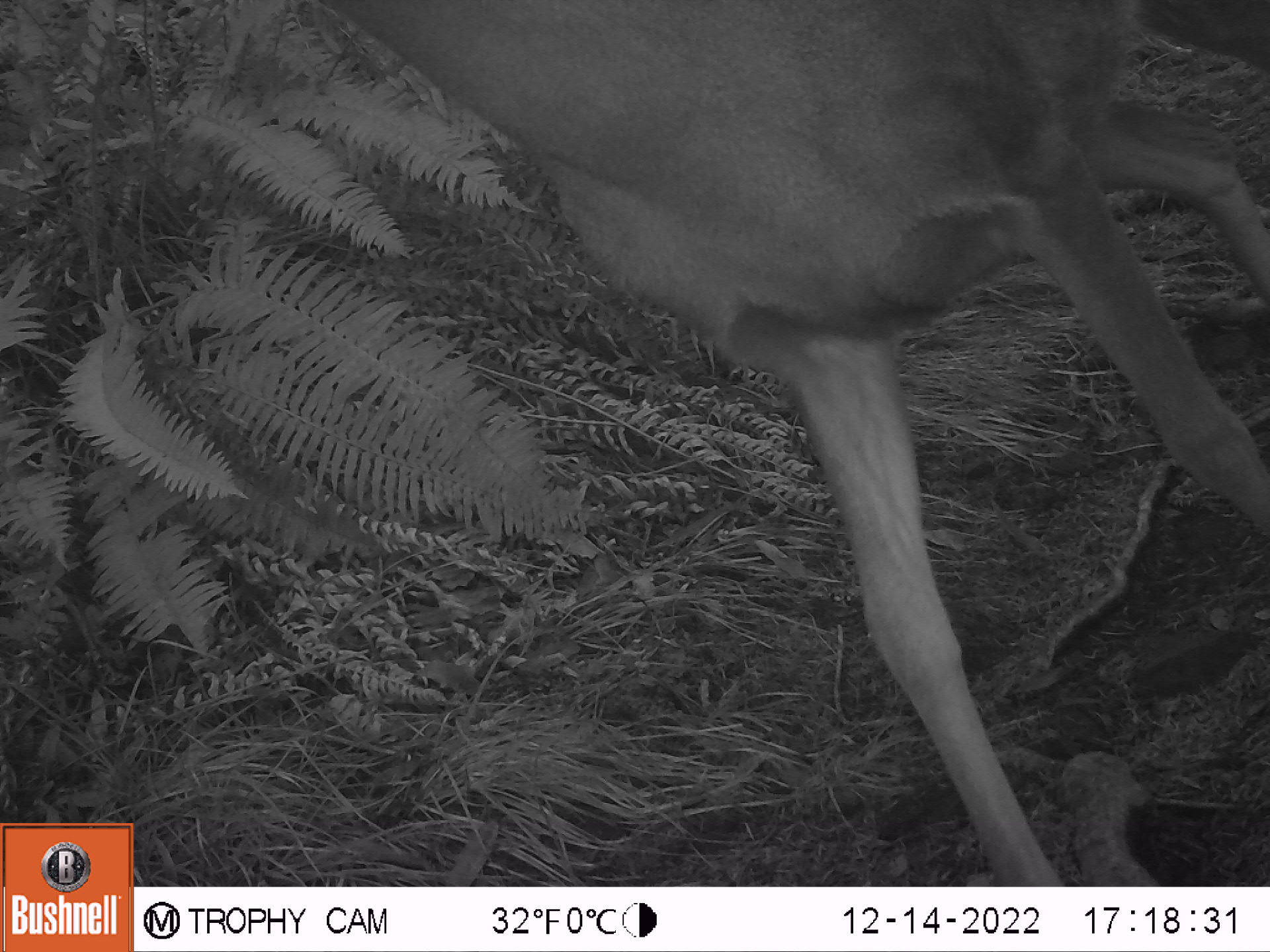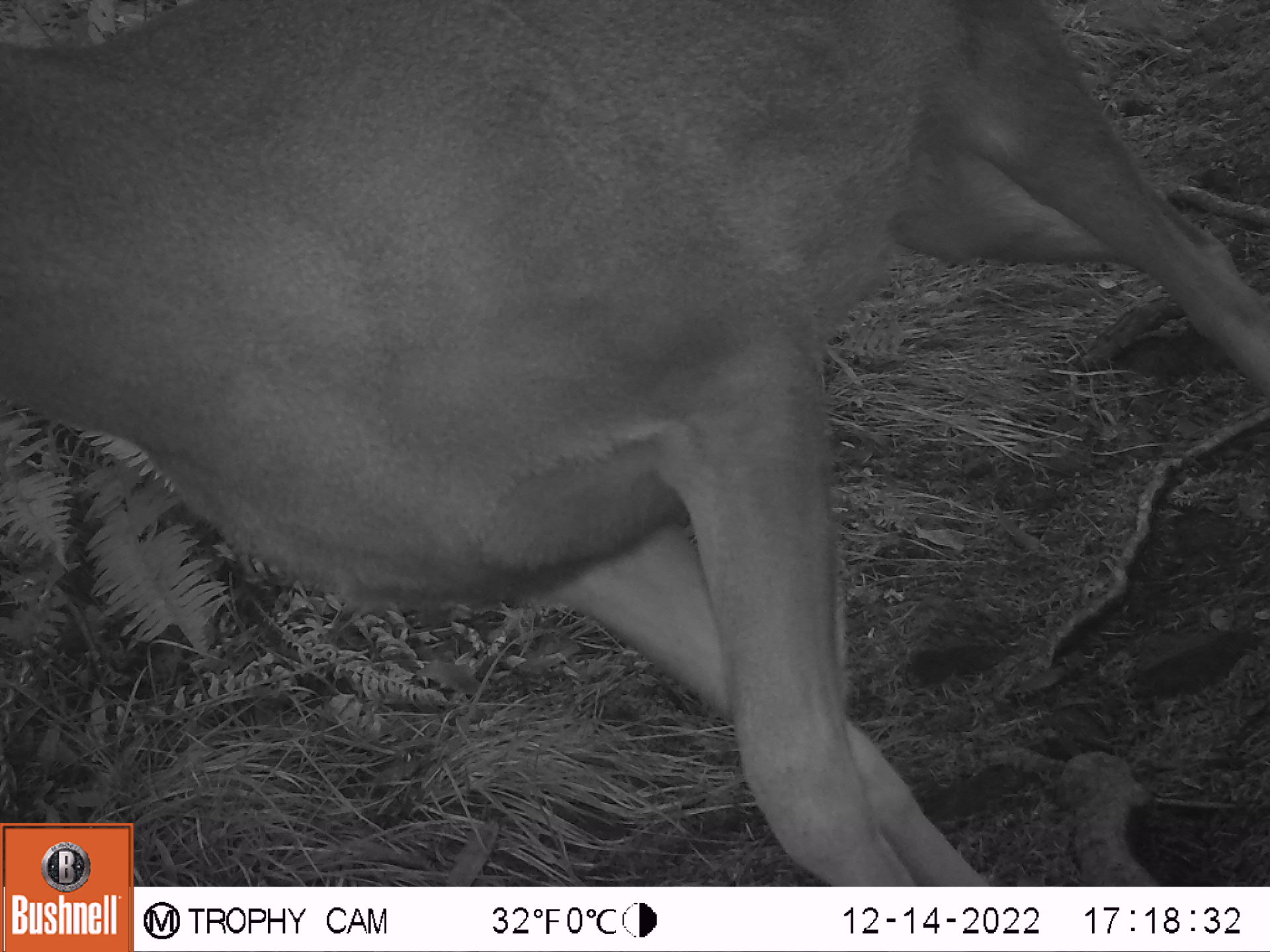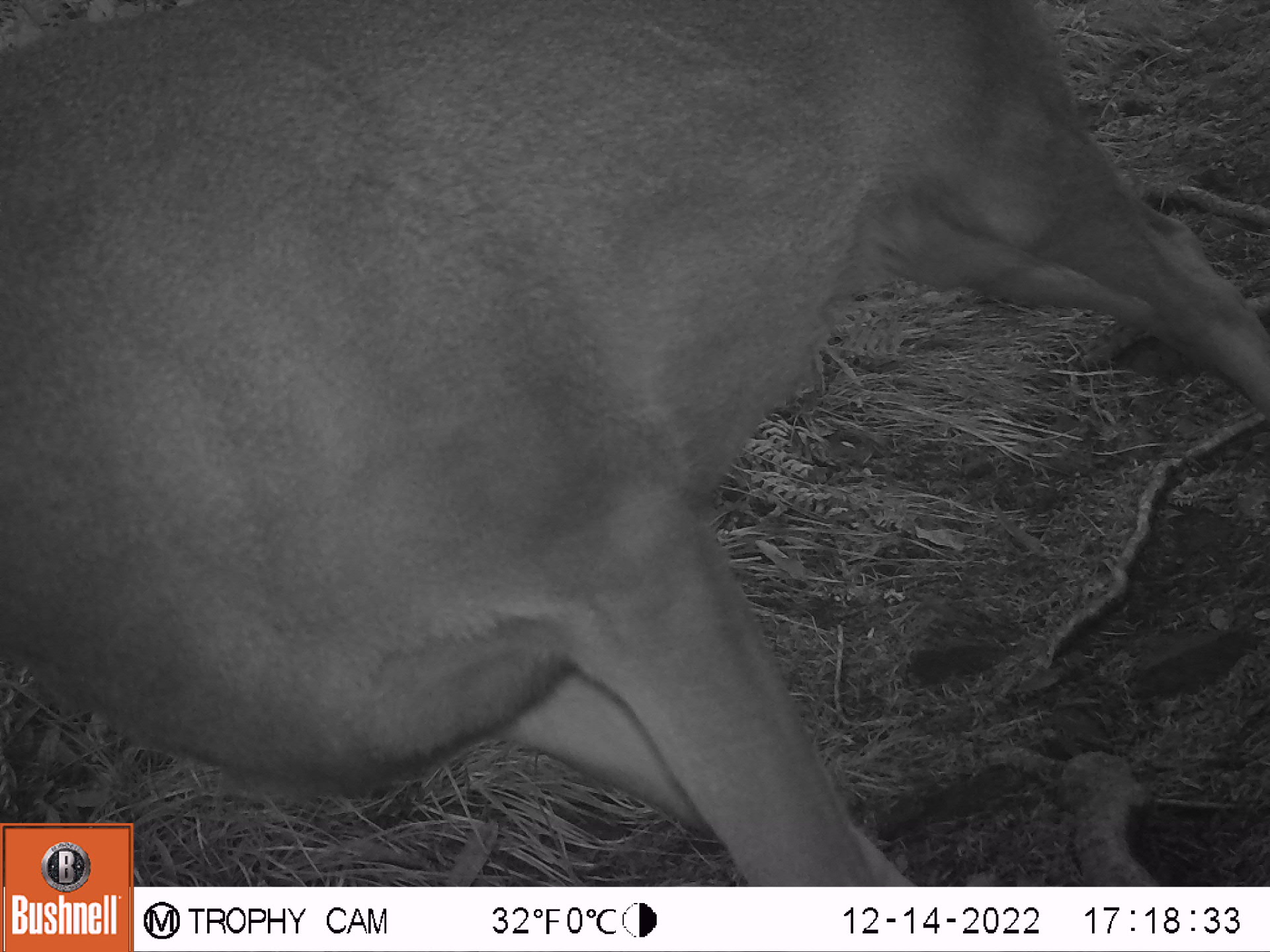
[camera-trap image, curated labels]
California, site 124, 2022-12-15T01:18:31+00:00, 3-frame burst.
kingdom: Animalia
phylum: Chordata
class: Mammalia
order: Artiodactyla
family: Cervidae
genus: Odocoileus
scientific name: Odocoileus hemionus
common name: mule deer